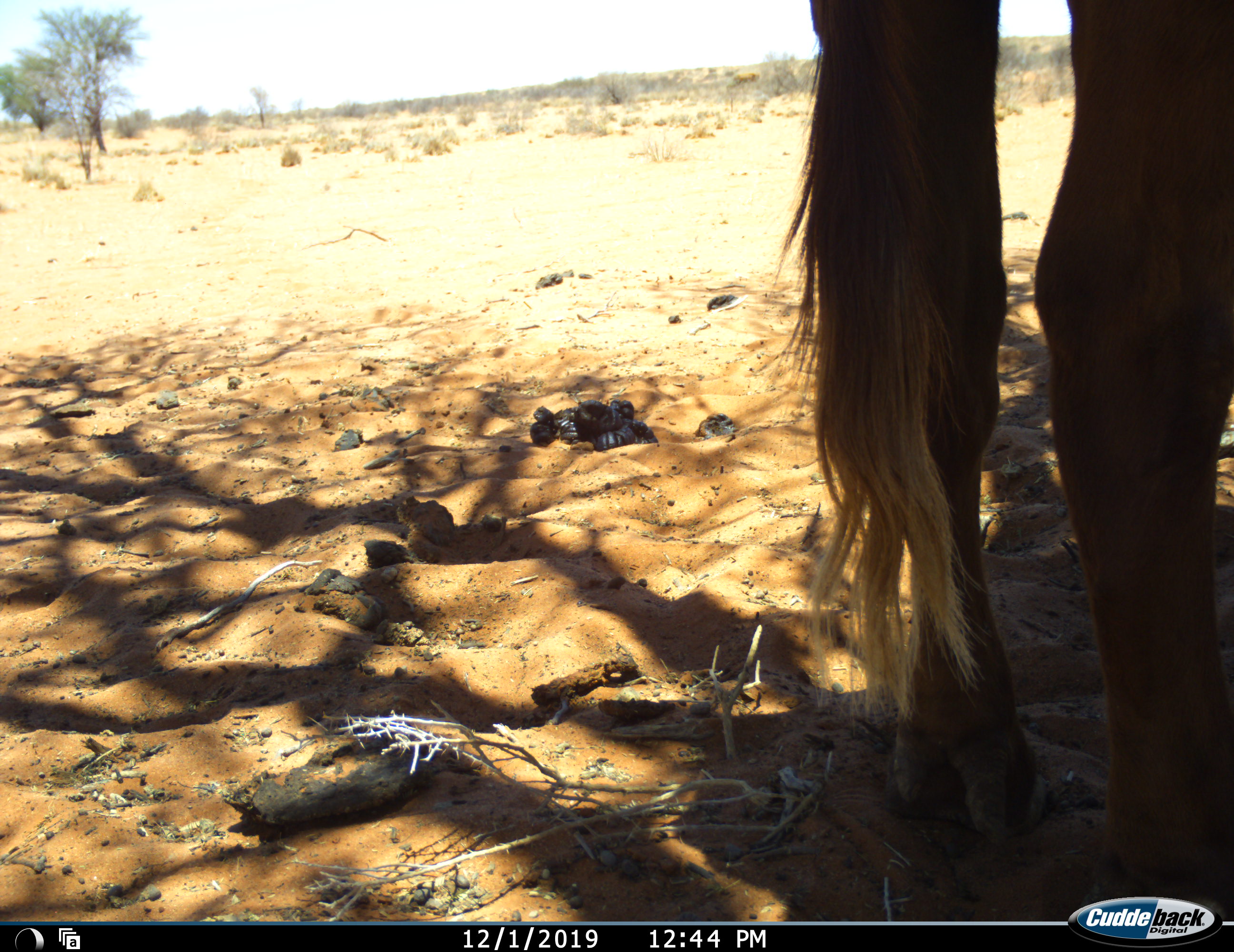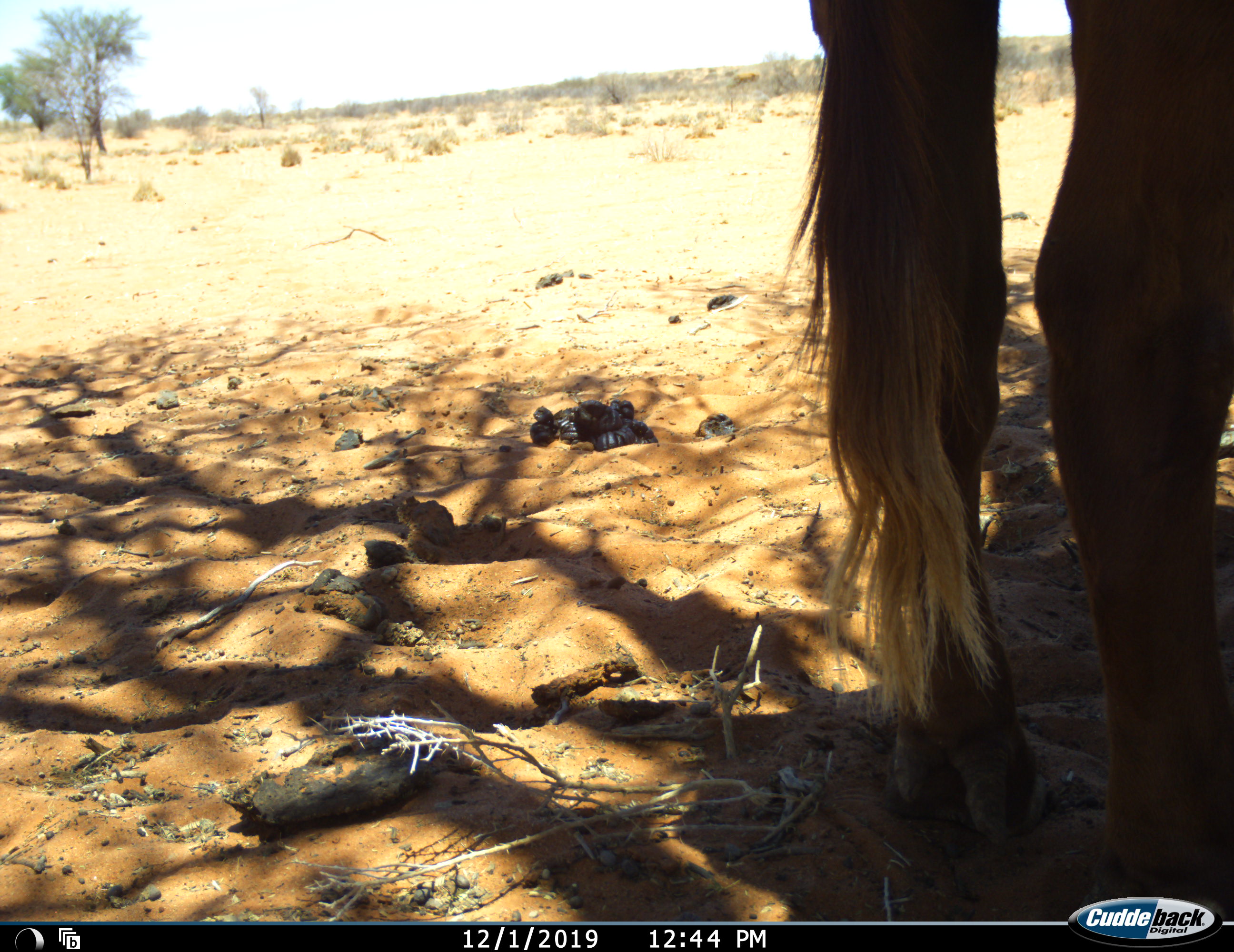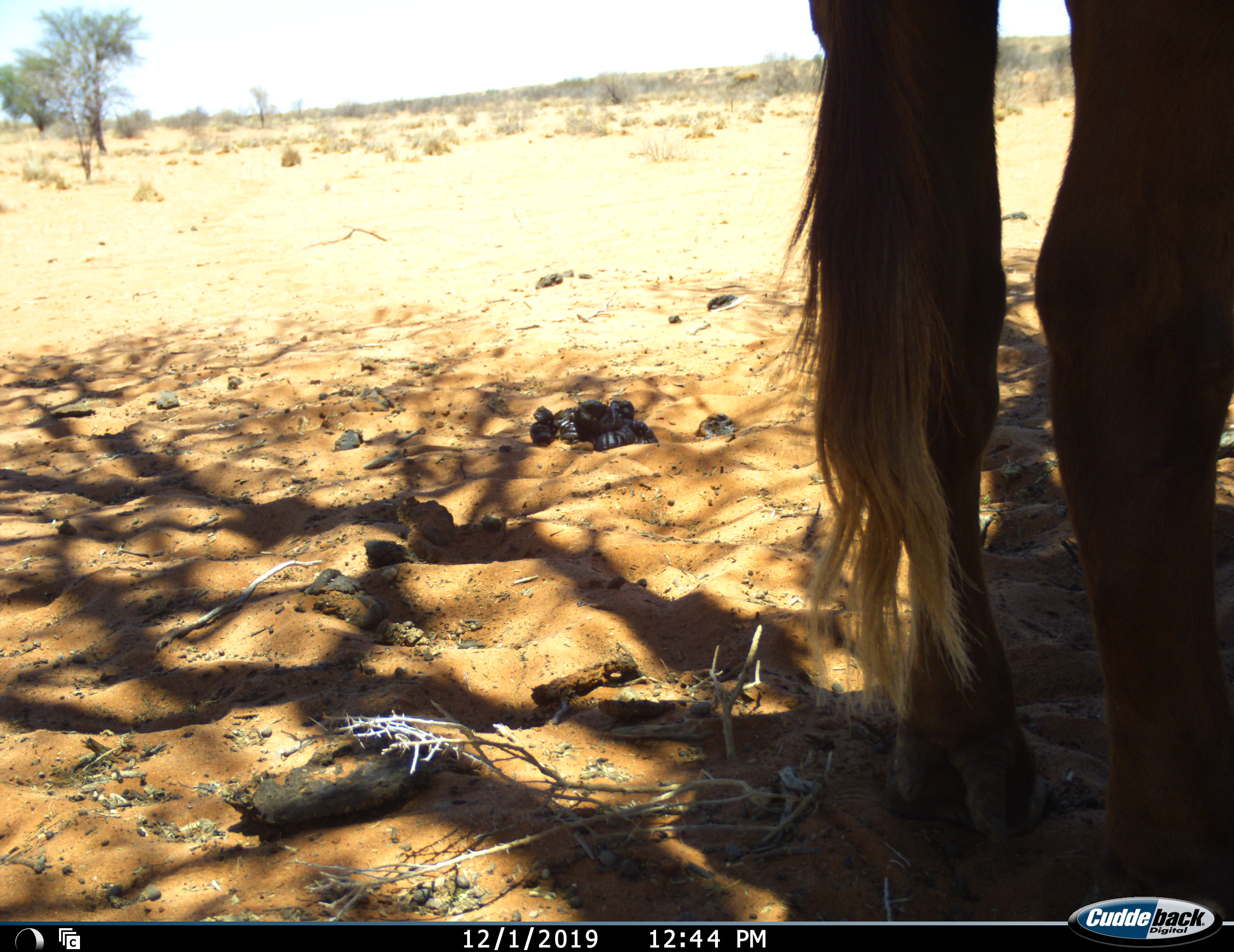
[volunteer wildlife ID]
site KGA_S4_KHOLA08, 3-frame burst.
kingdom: Animalia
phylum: Chordata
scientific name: Vertebrata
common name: domestic animal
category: domesticanimal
Domesticanimal (domestic animal) (Vertebrata), count 1. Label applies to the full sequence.